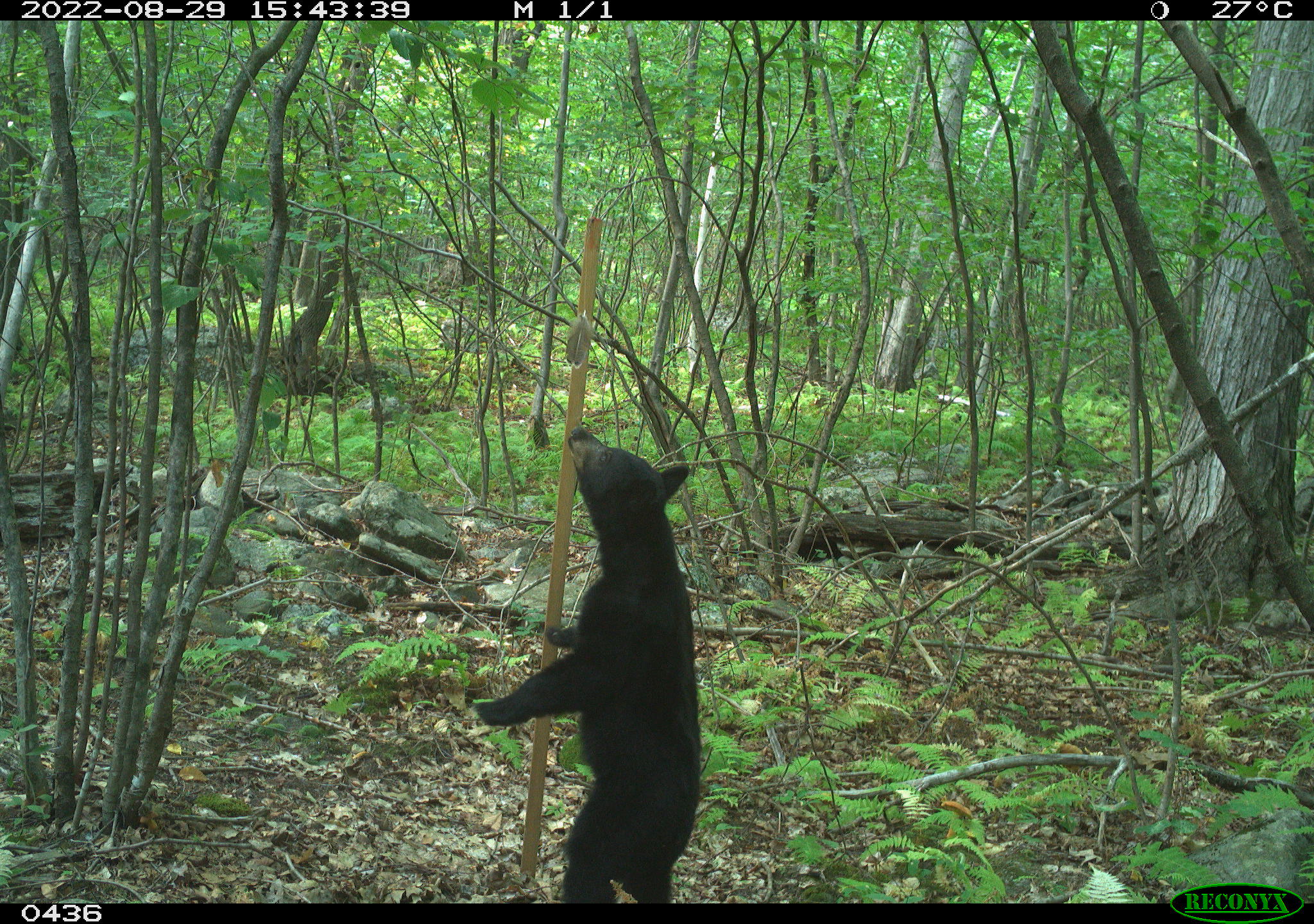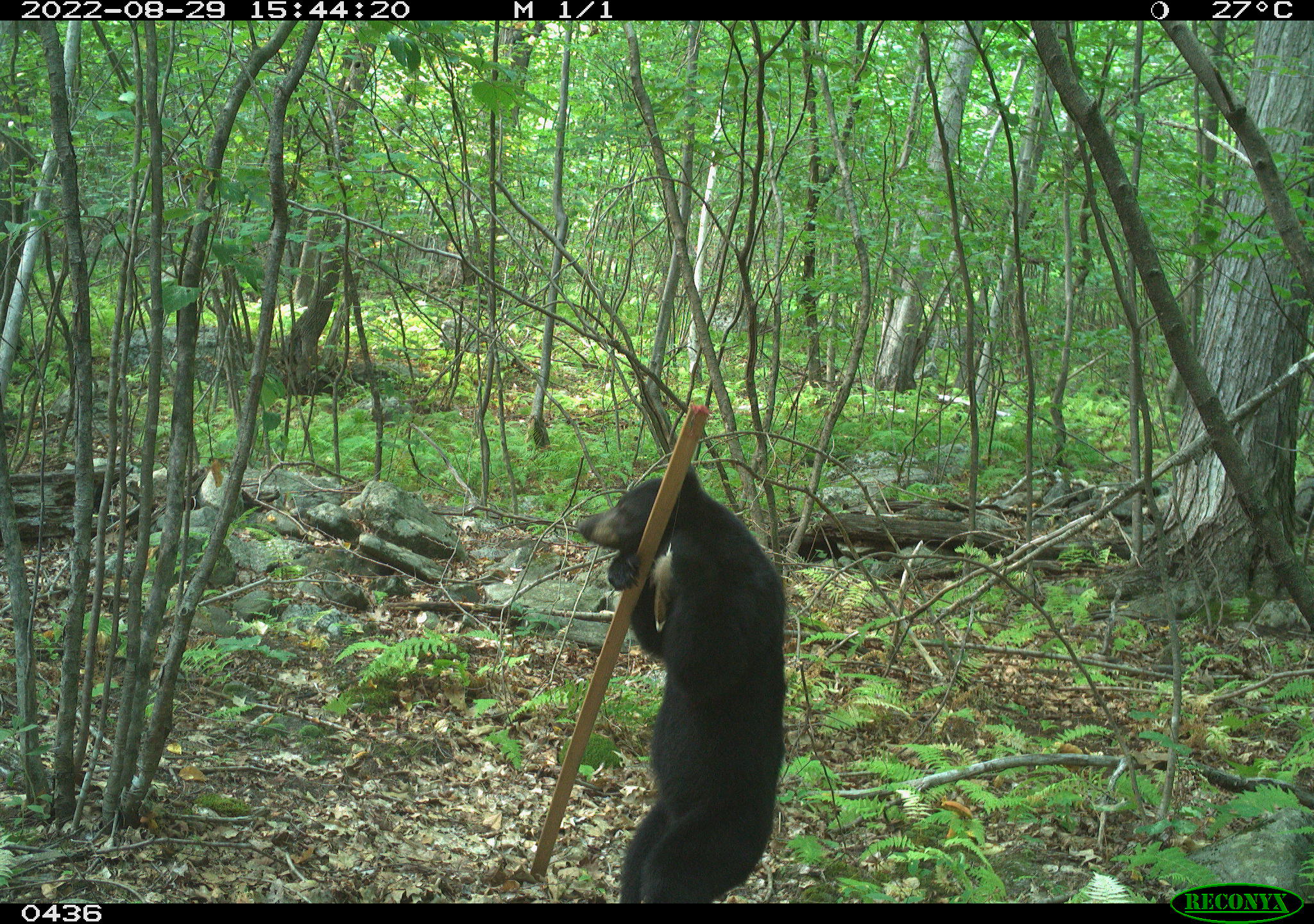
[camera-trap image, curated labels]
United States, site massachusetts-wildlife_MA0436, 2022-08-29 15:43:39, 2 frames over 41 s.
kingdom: Animalia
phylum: Chordata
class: Mammalia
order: Carnivora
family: Ursidae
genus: Ursus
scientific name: Ursus americanus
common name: black bear